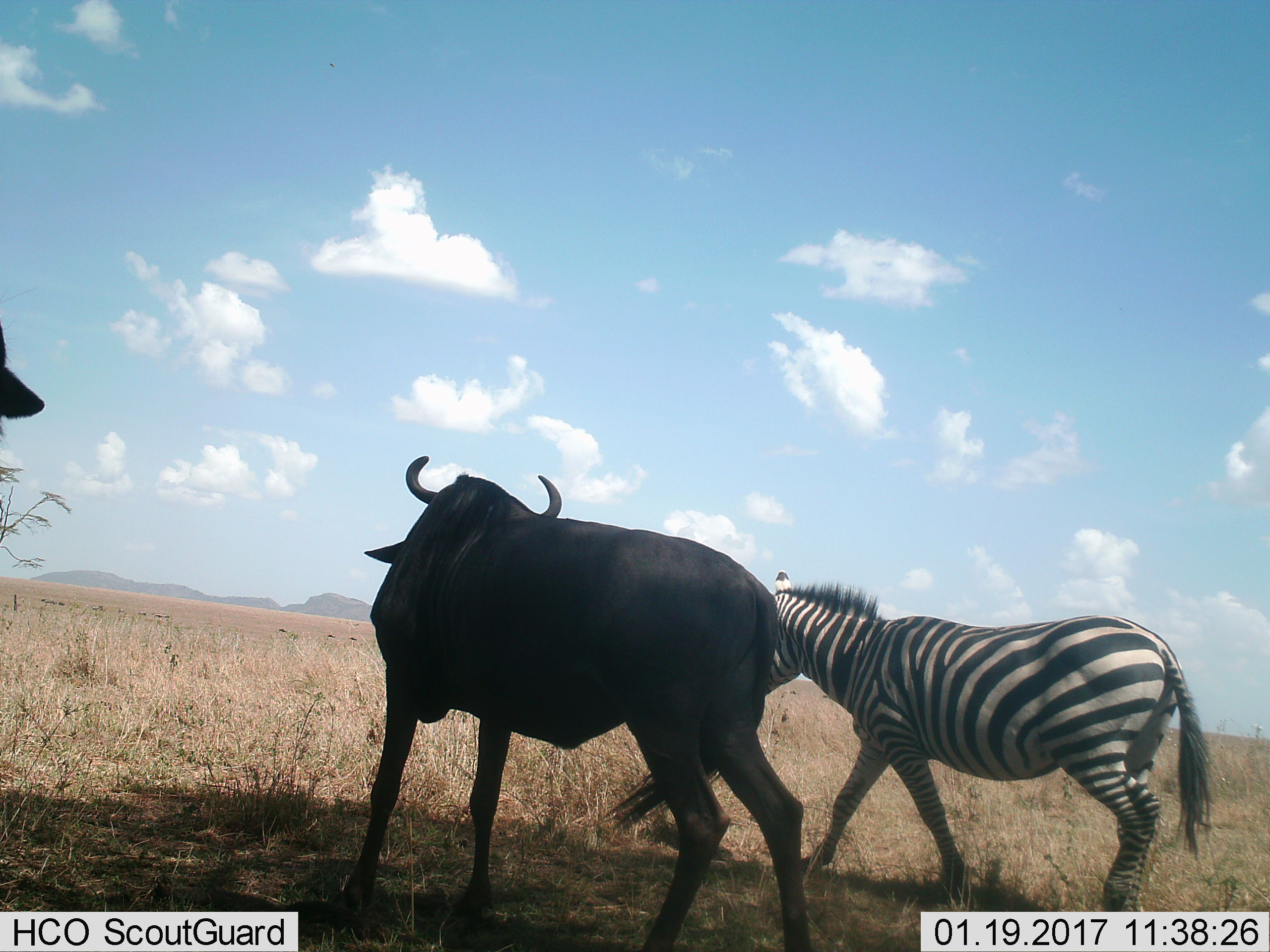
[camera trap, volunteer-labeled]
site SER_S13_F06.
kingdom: Animalia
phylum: Chordata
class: Mammalia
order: Artiodactyla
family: Bovidae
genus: Connochaetes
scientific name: Connochaetes taurinus taurinus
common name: blue wildebeest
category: wildebeestblue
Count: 2.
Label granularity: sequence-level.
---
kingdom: Animalia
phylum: Chordata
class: Mammalia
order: Perissodactyla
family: Equidae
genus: Equus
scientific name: Equus quagga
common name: plains zebra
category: zebraplains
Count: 1.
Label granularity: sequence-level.